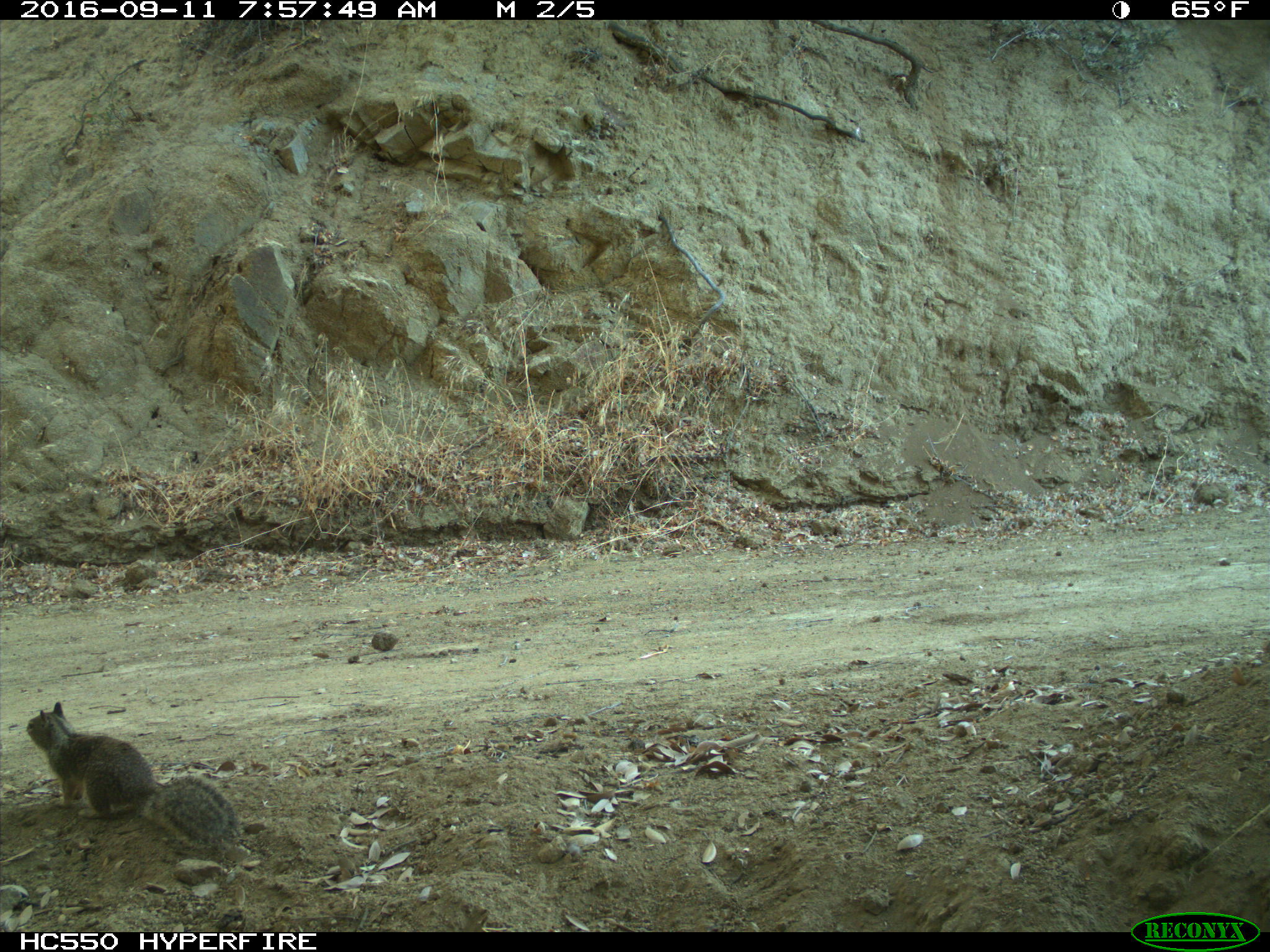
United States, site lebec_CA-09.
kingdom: Animalia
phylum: Chordata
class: Mammalia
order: Rodentia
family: Sciuridae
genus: Otospermophilus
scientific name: Otospermophilus beecheyi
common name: california ground squirrel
Otospermophilus beecheyi (california ground squirrel).